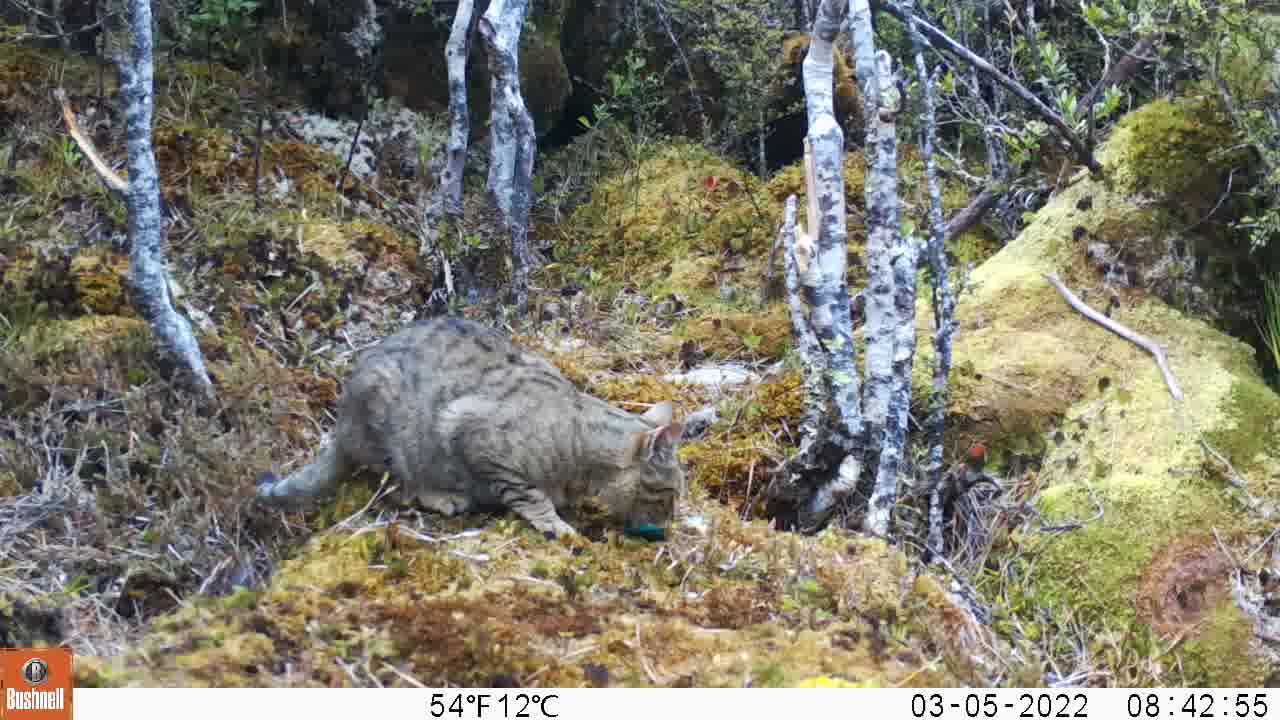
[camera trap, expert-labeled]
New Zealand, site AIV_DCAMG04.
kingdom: Animalia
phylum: Chordata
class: Mammalia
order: Carnivora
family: Felidae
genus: Felis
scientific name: Felis catus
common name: domestic cat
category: cat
Cat (domestic cat) (Felis catus).